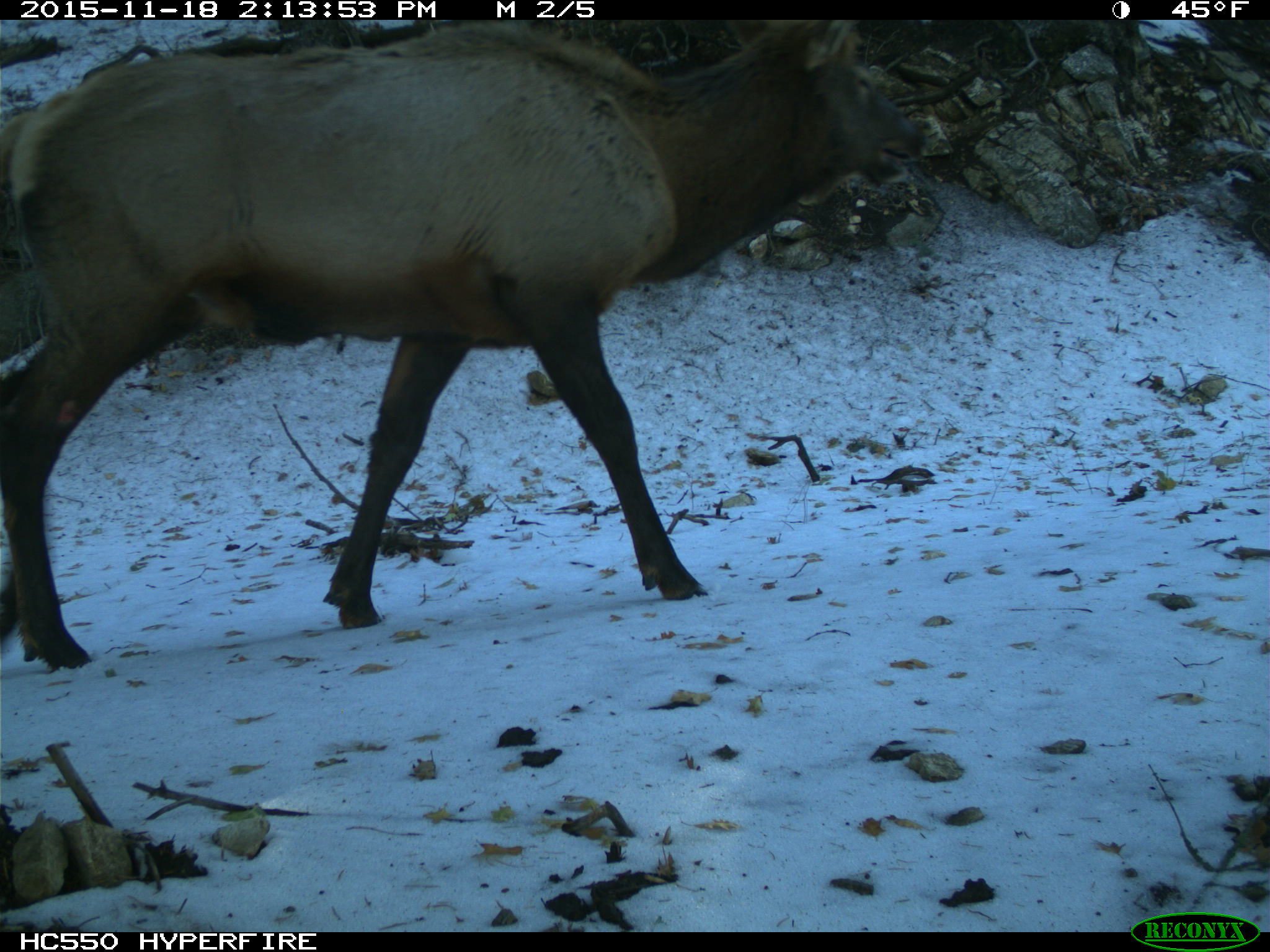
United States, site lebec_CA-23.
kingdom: Animalia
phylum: Chordata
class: Mammalia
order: Artiodactyla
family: Cervidae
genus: Cervus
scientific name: Cervus canadensis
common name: elk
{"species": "Cervus canadensis (elk)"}